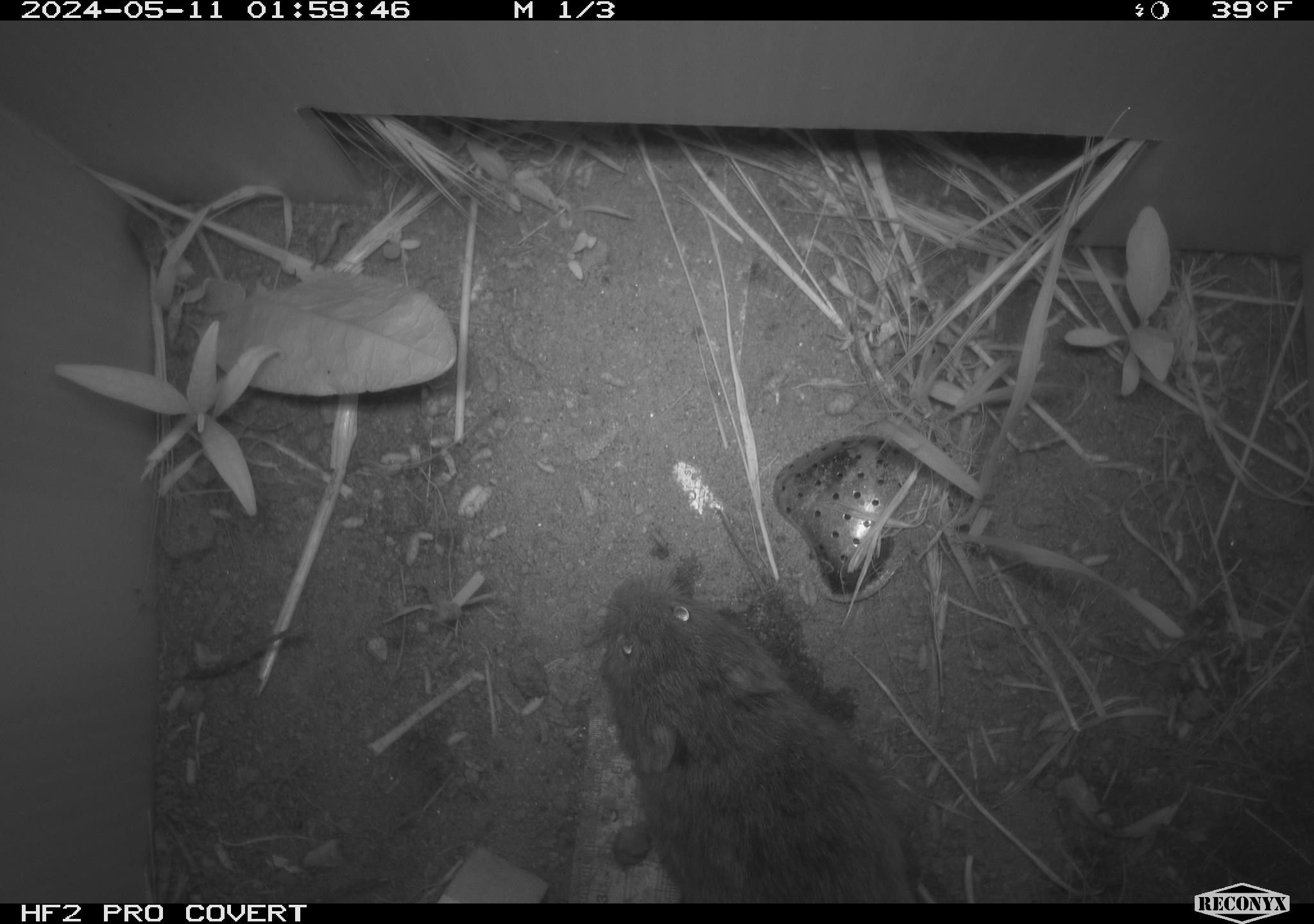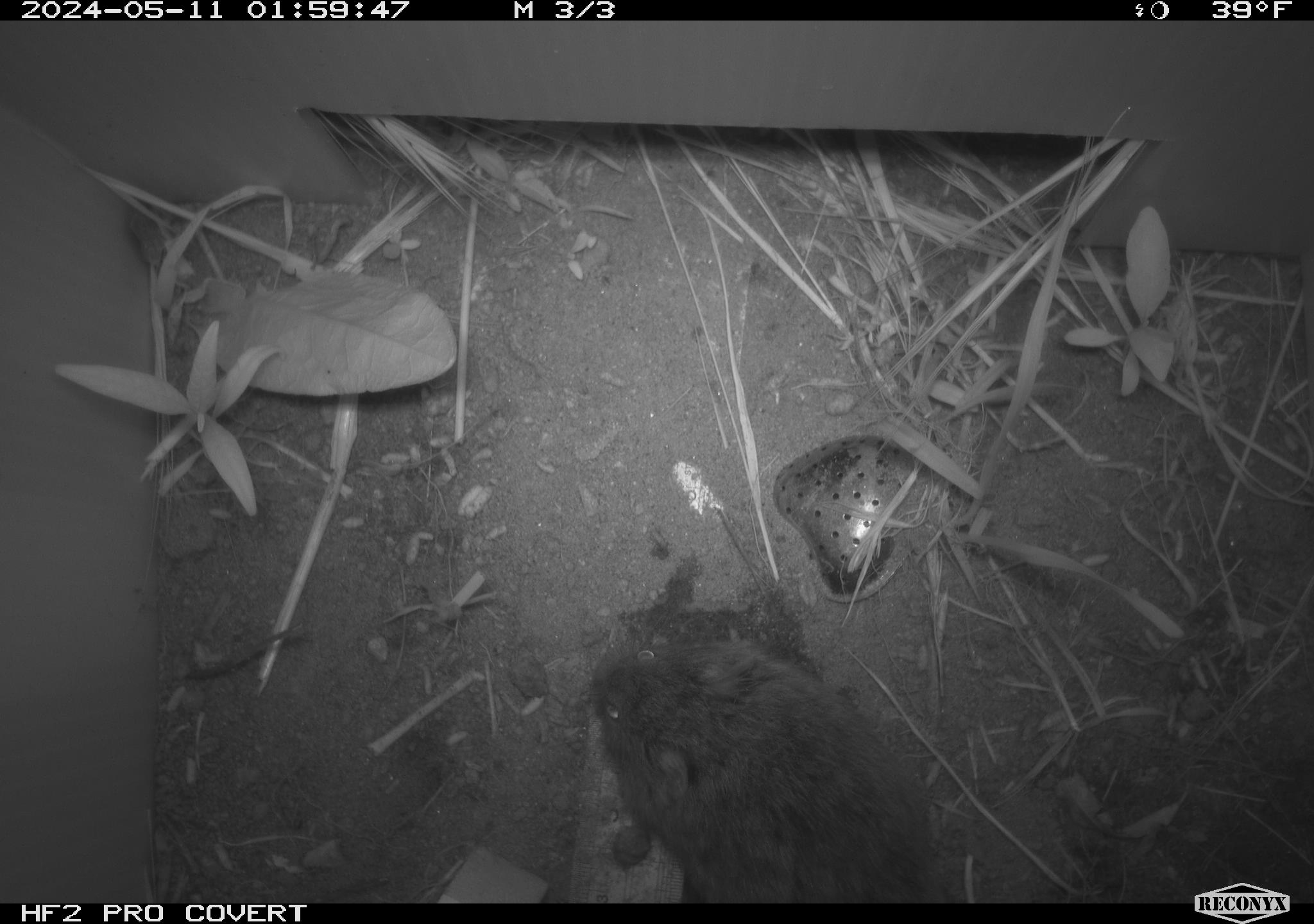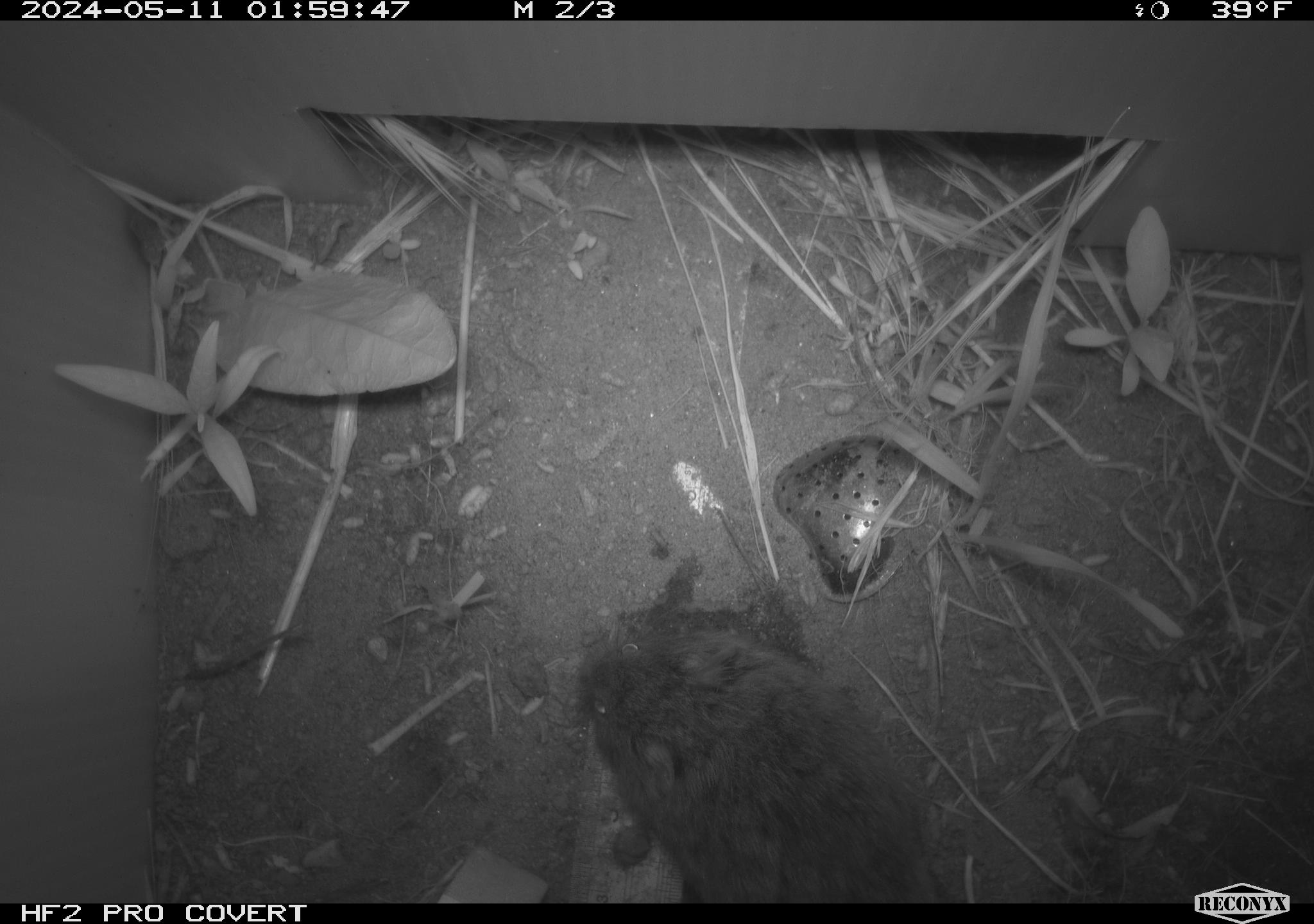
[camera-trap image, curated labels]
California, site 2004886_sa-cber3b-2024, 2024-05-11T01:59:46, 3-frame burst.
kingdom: Animalia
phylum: Chordata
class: Mammalia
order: Rodentia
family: Cricetidae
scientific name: Arvicolinae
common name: voles, lemmings, and muskrats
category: arvicolinae subfamily